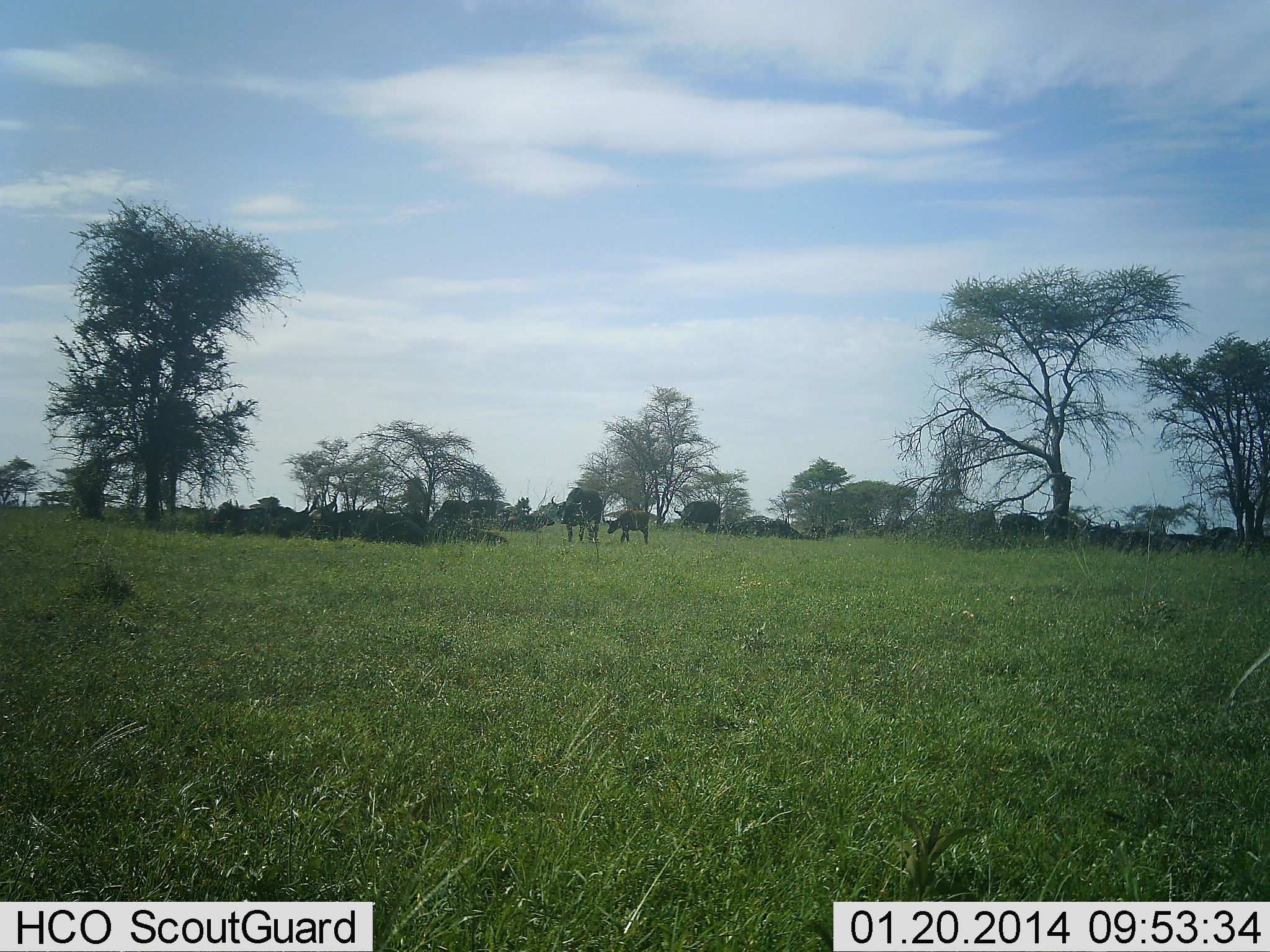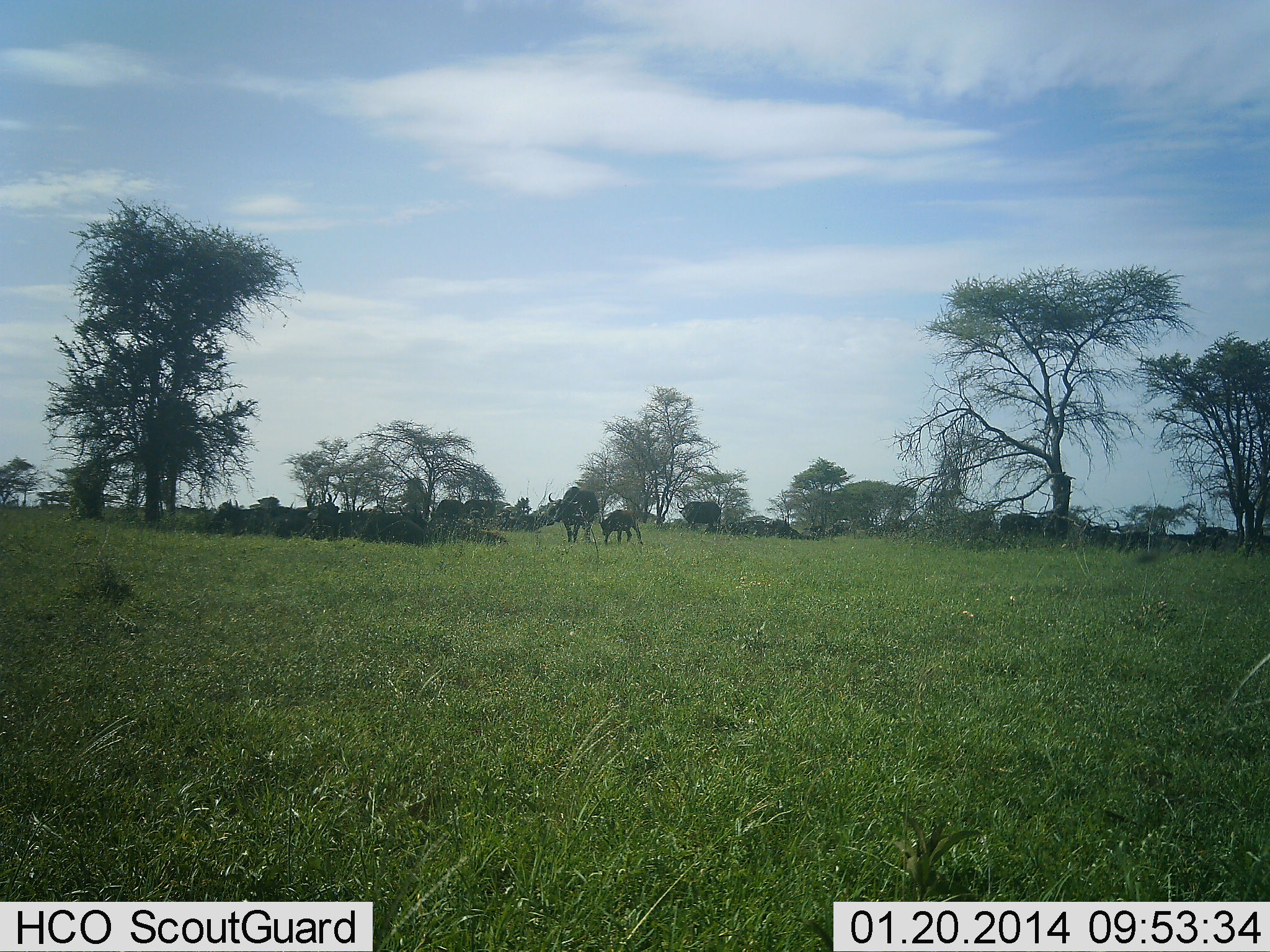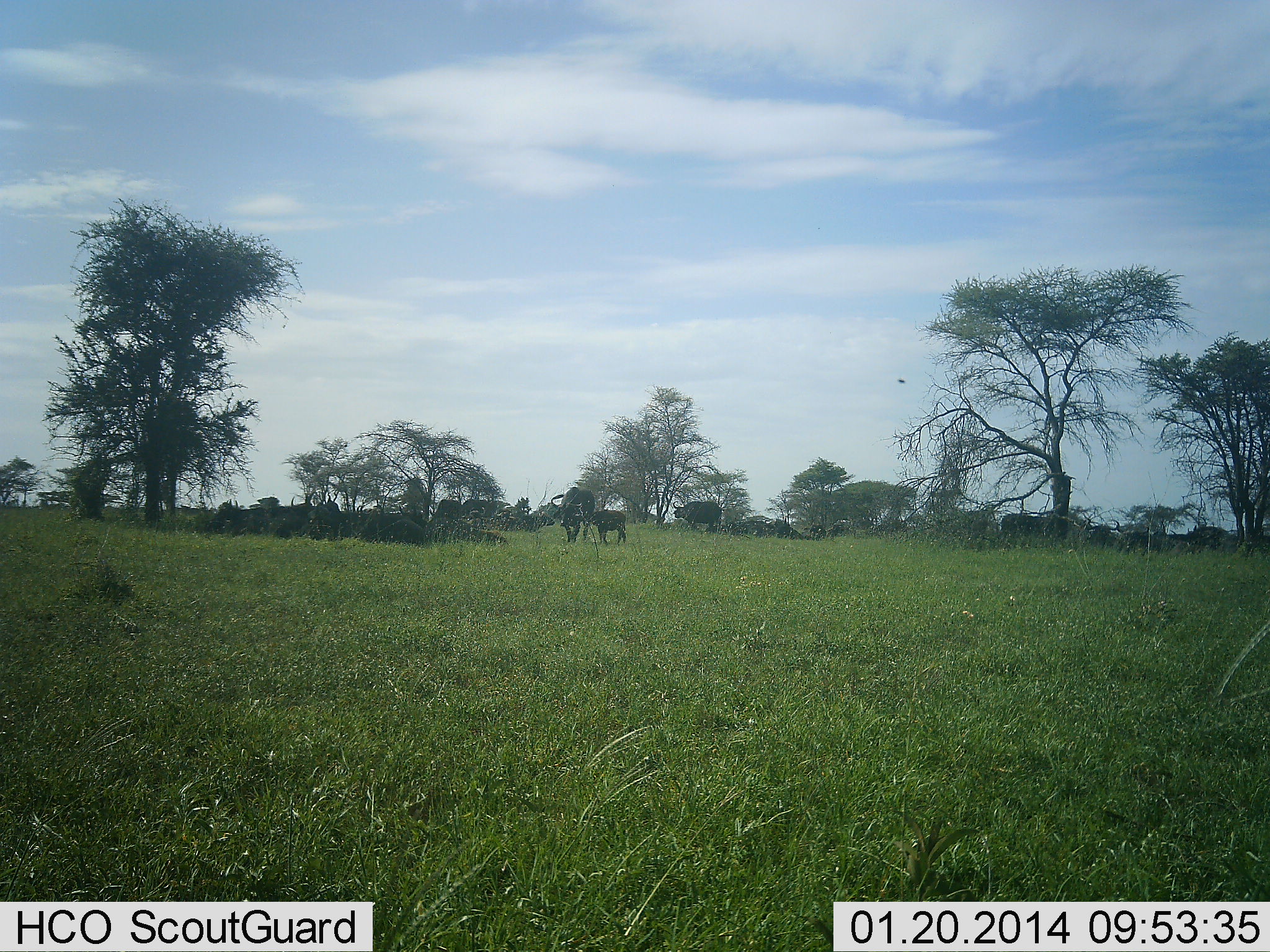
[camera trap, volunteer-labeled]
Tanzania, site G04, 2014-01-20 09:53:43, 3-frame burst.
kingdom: Animalia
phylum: Chordata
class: Mammalia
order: Artiodactyla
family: Bovidae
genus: Connochaetes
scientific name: Connochaetes taurinus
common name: blue wildebeest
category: wildebeest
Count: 11-50.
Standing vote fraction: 80%.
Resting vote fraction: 60%.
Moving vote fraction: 70%.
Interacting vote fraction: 10%.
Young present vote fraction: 40%.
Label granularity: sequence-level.